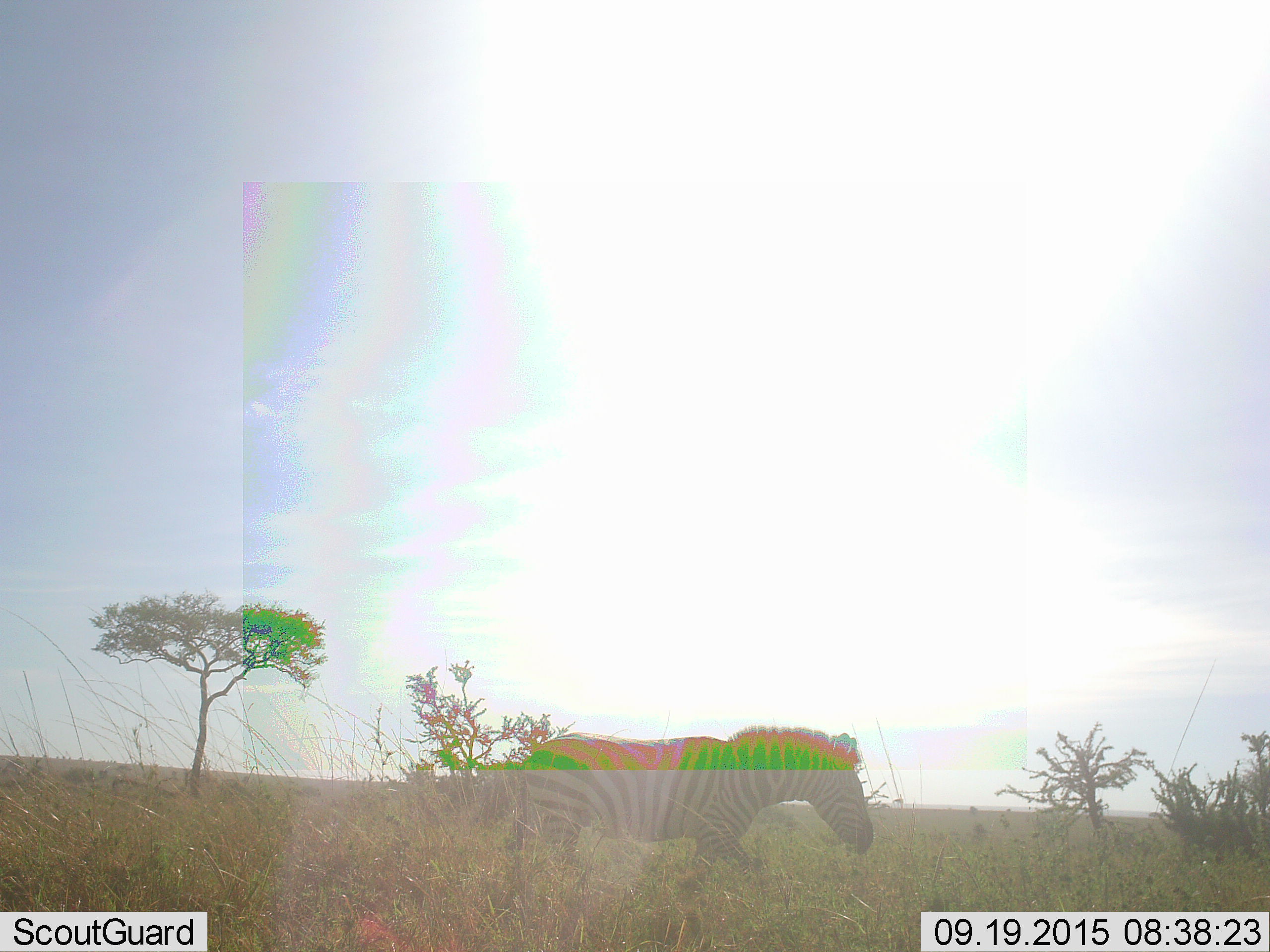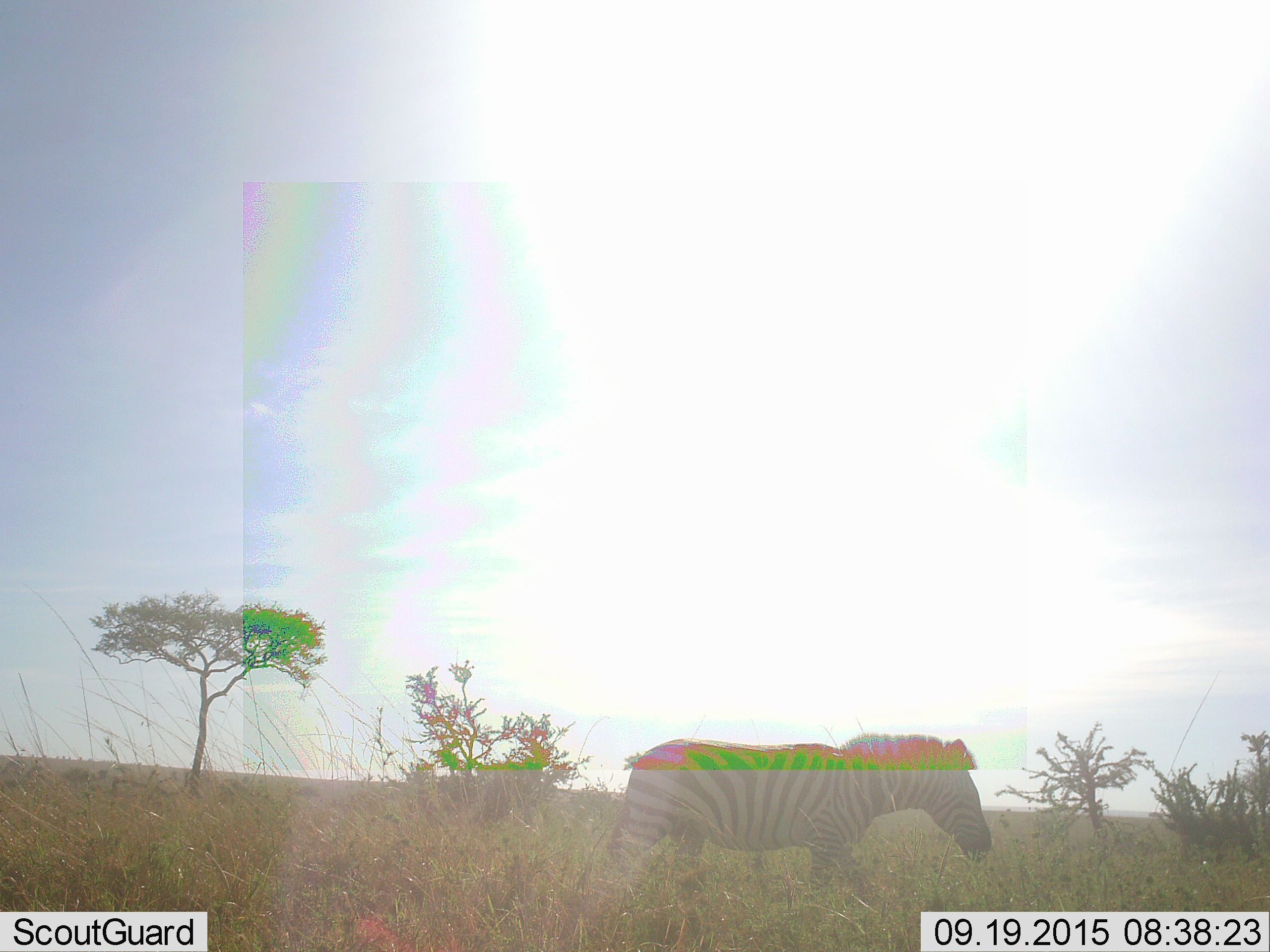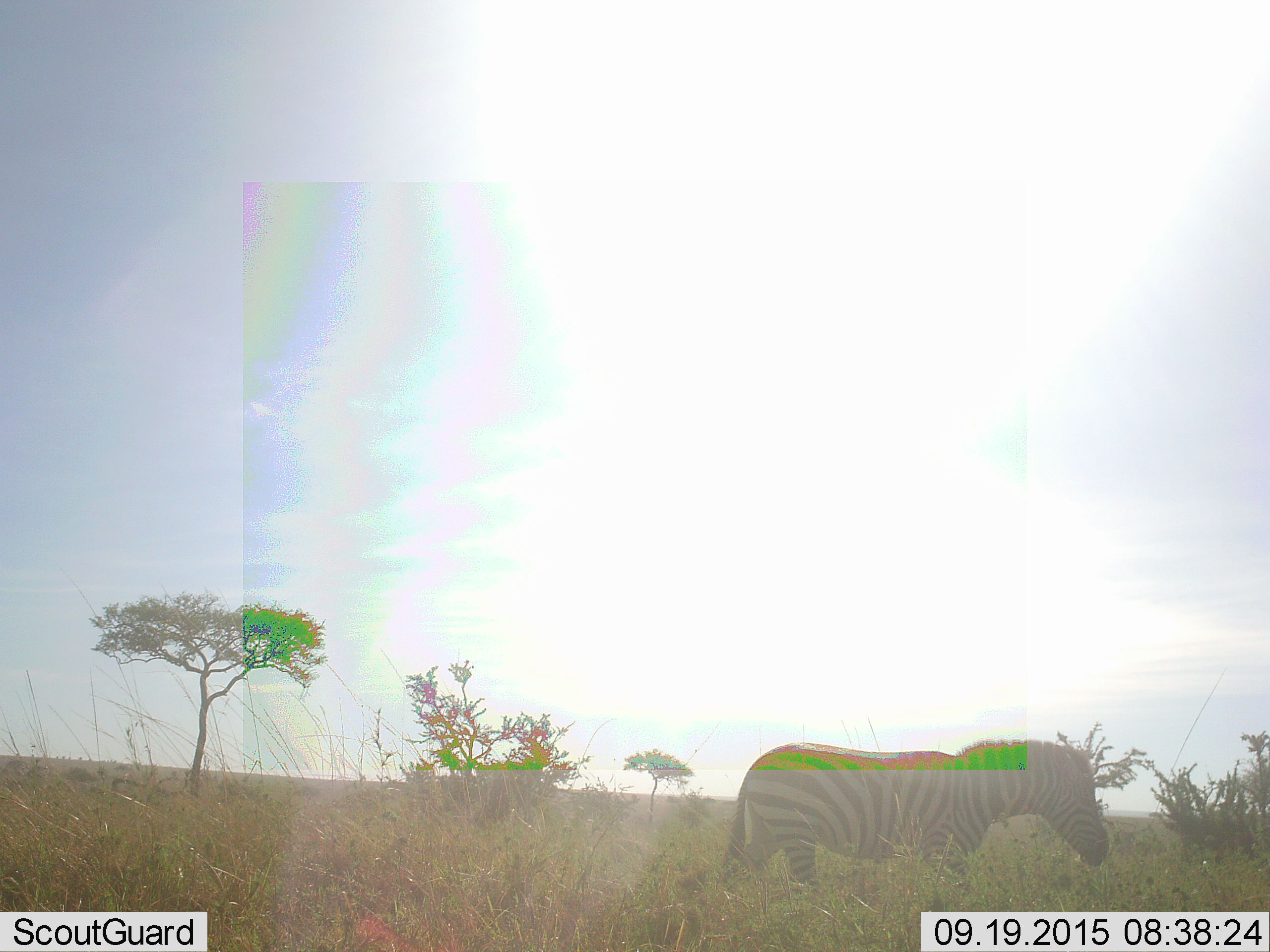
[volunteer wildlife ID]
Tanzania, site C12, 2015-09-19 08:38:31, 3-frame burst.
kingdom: Animalia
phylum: Chordata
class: Mammalia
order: Perissodactyla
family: Equidae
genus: Equus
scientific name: Equus quagga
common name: plains zebra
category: zebra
Zebra (plains zebra) (Equus quagga), count 1. Behavior (volunteer vote fractions): standing 7%, resting 0%, moving 93%, interacting 0%. Young present (vote fraction): 0%. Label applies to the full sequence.